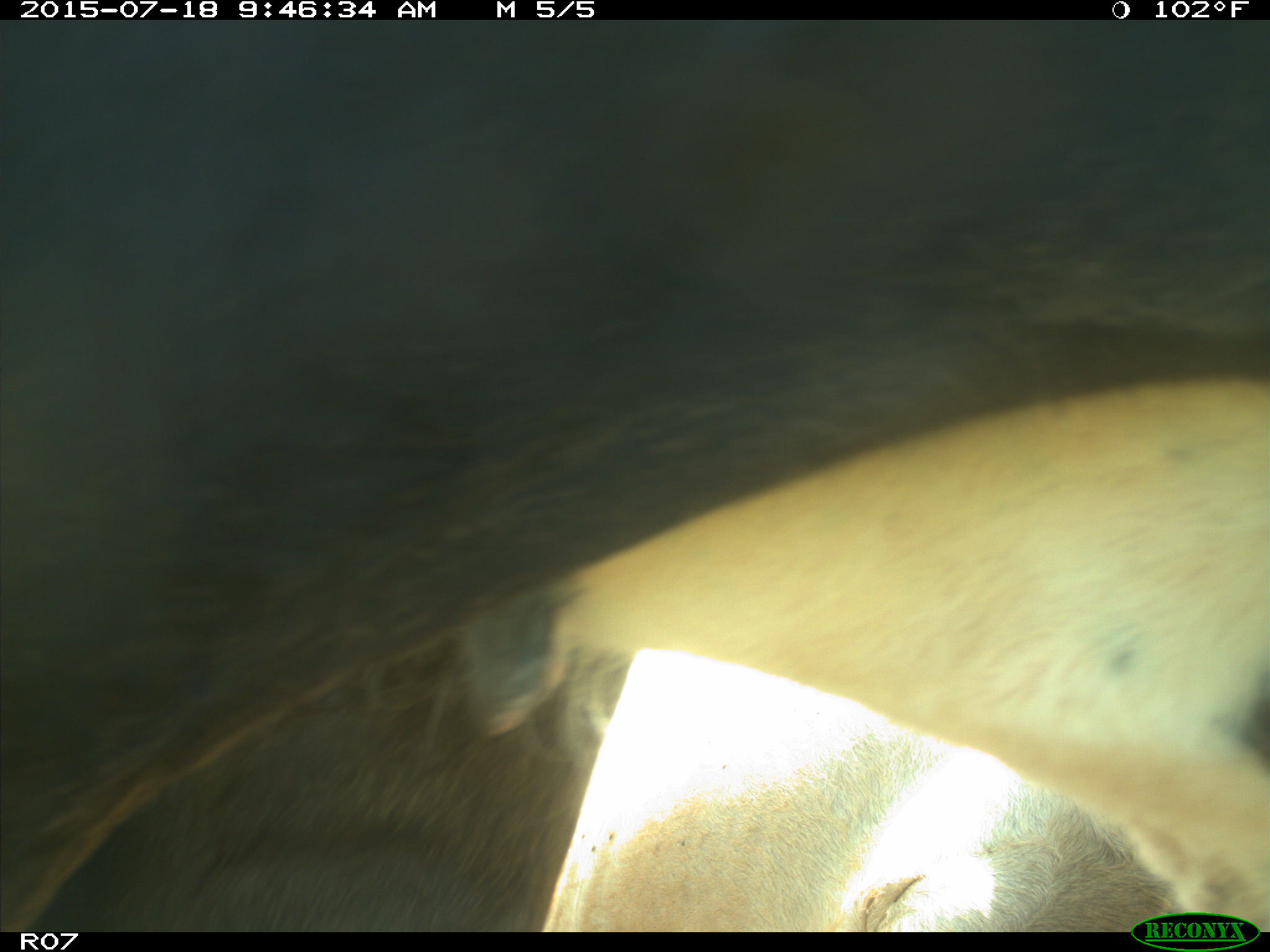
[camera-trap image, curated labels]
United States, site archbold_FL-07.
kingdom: Animalia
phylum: Chordata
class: Mammalia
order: Artiodactyla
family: Bovidae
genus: Bos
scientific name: Bos taurus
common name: domestic cow